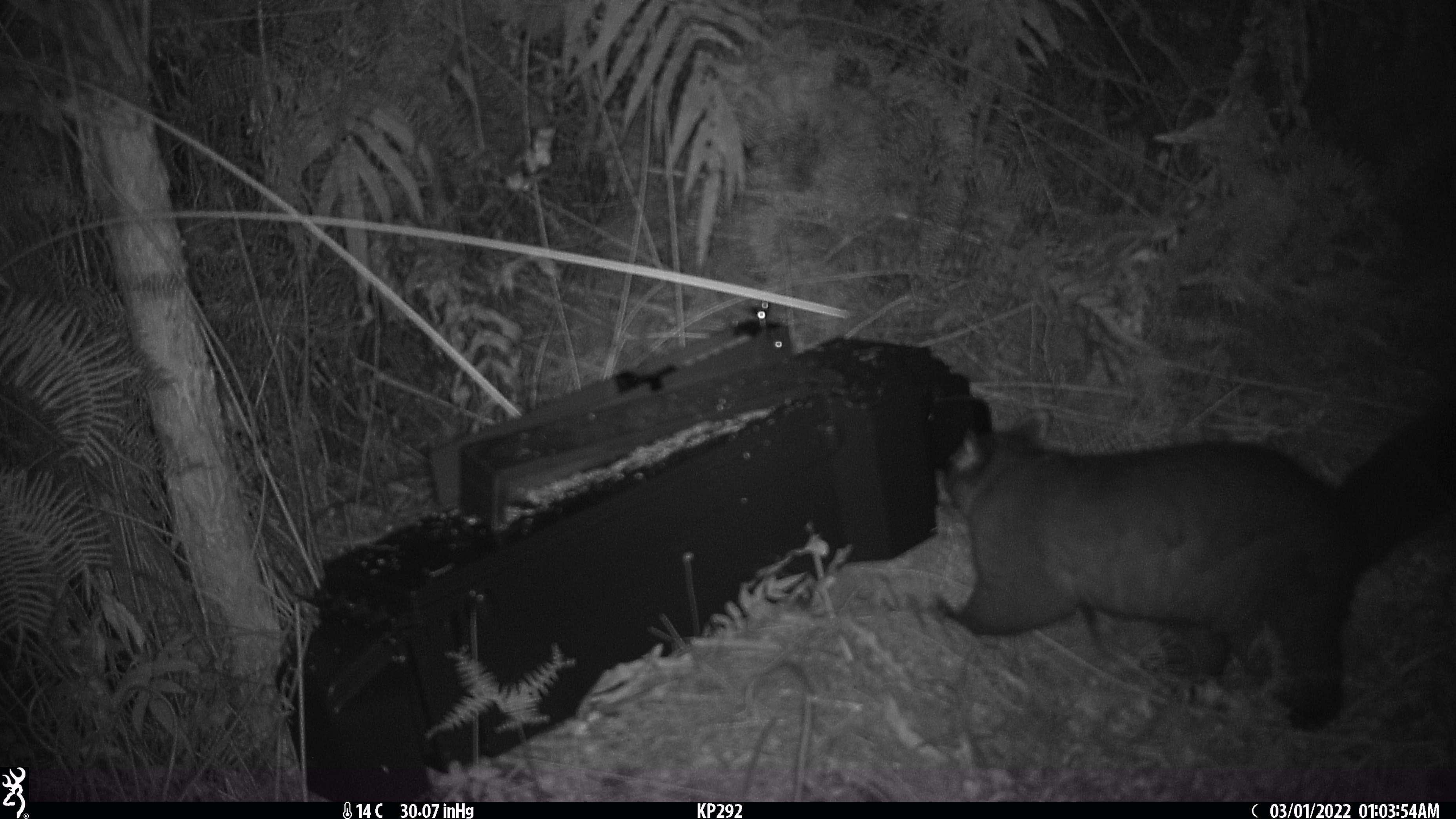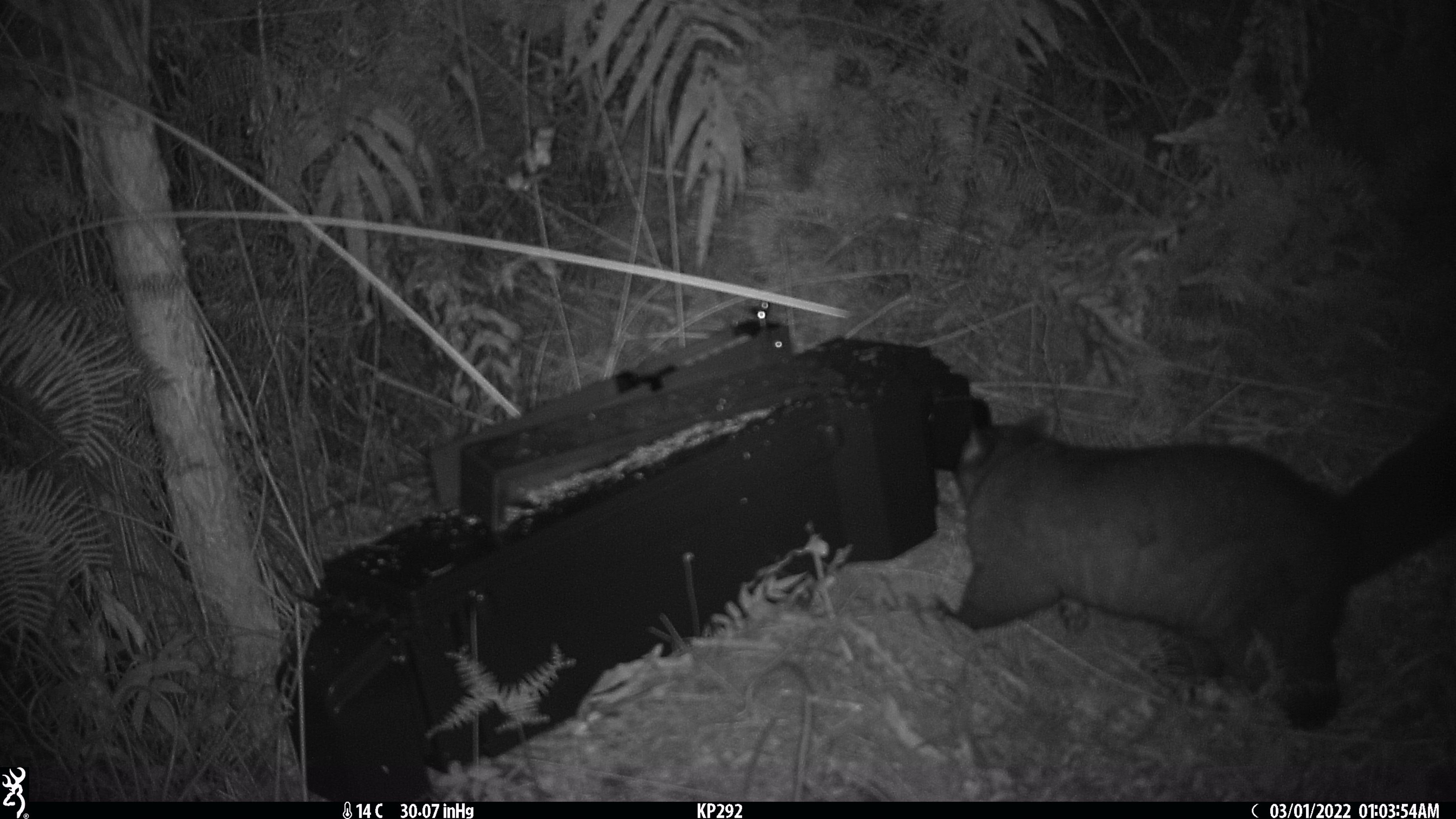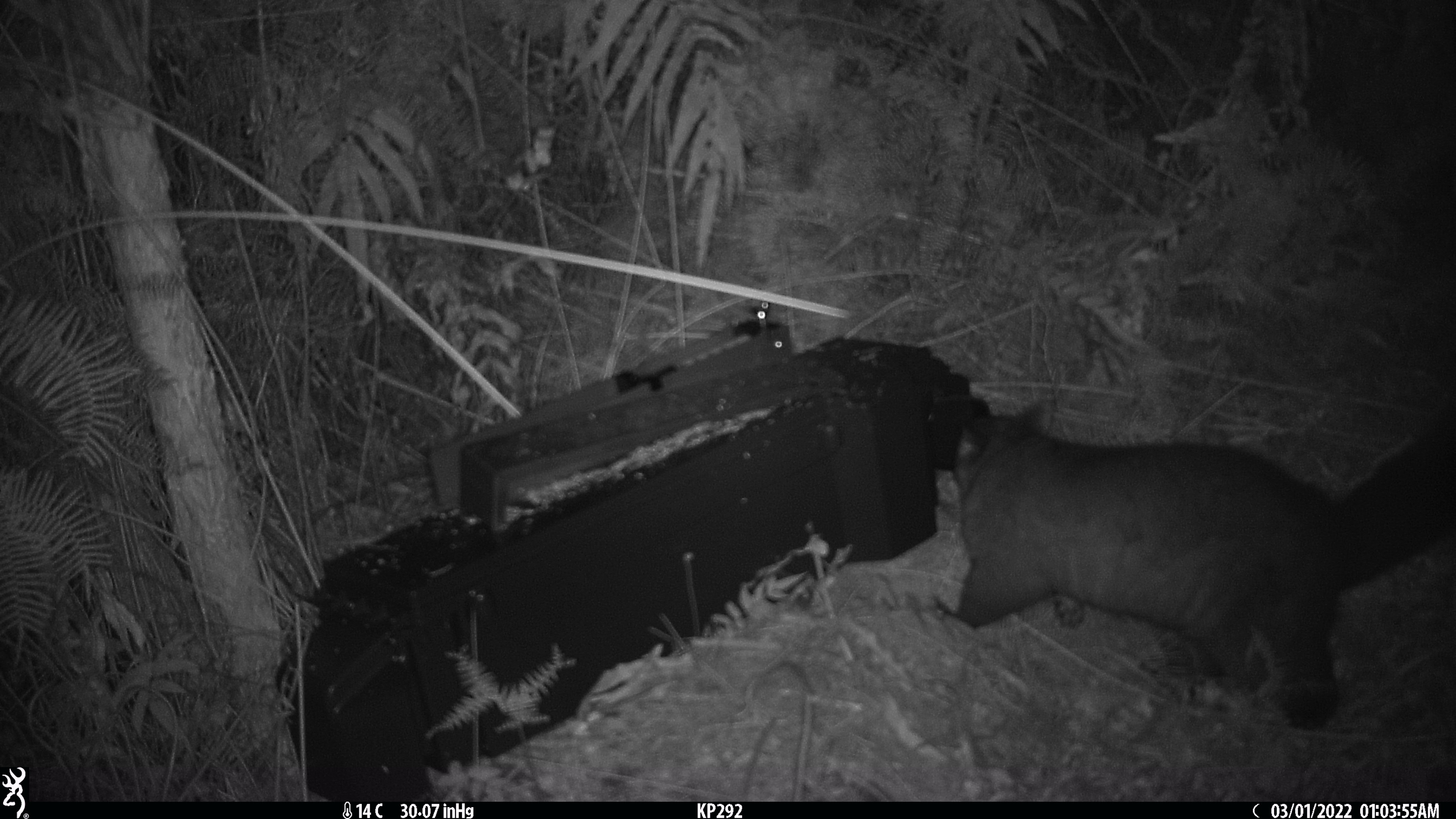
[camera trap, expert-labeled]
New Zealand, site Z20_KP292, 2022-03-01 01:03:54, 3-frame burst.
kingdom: Animalia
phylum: Chordata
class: Mammalia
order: Diprotodontia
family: Phalangeridae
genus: Trichosurus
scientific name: Trichosurus vulpecula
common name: common brushtail possum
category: possum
Possum (common brushtail possum) (Trichosurus vulpecula).